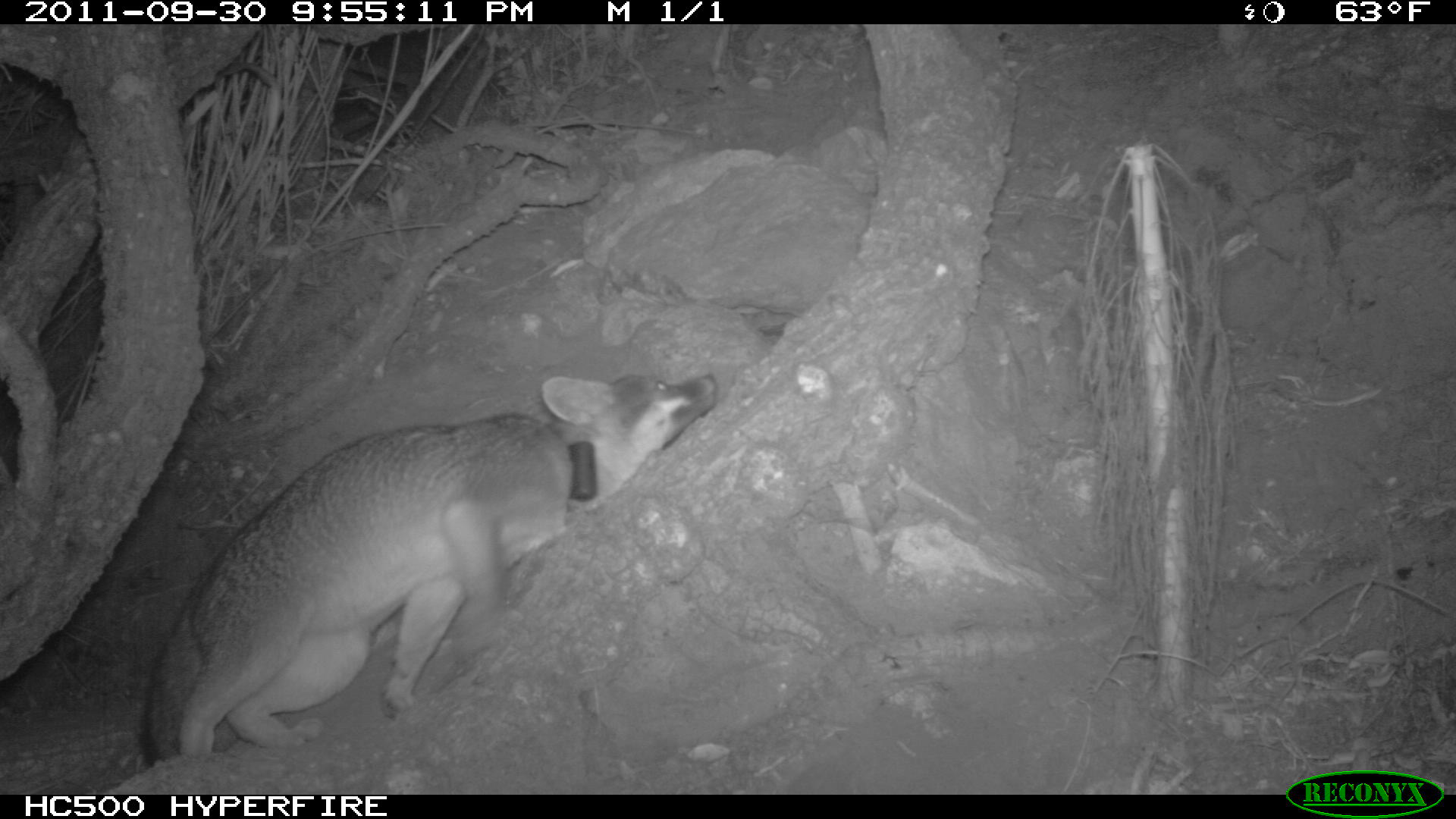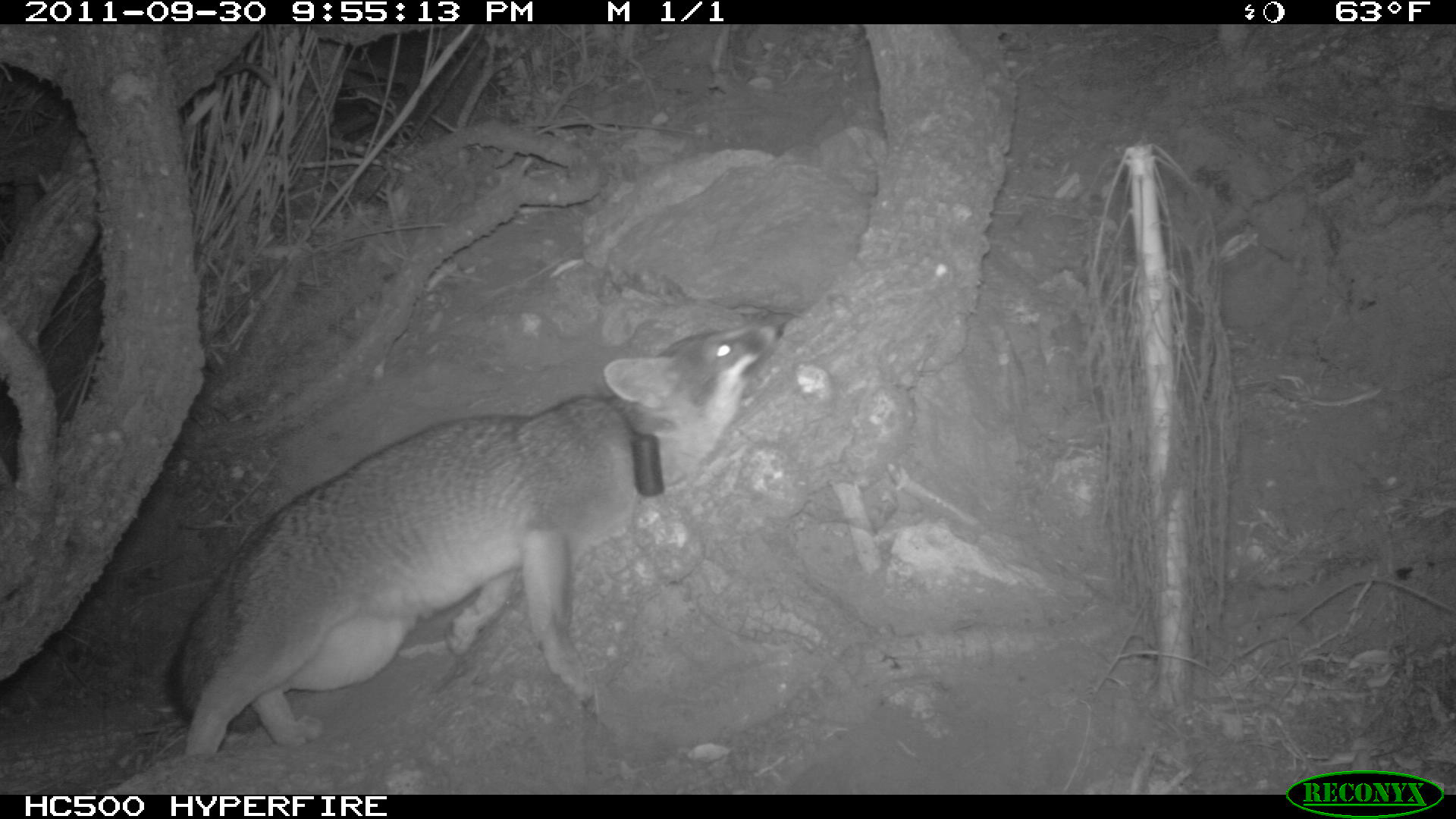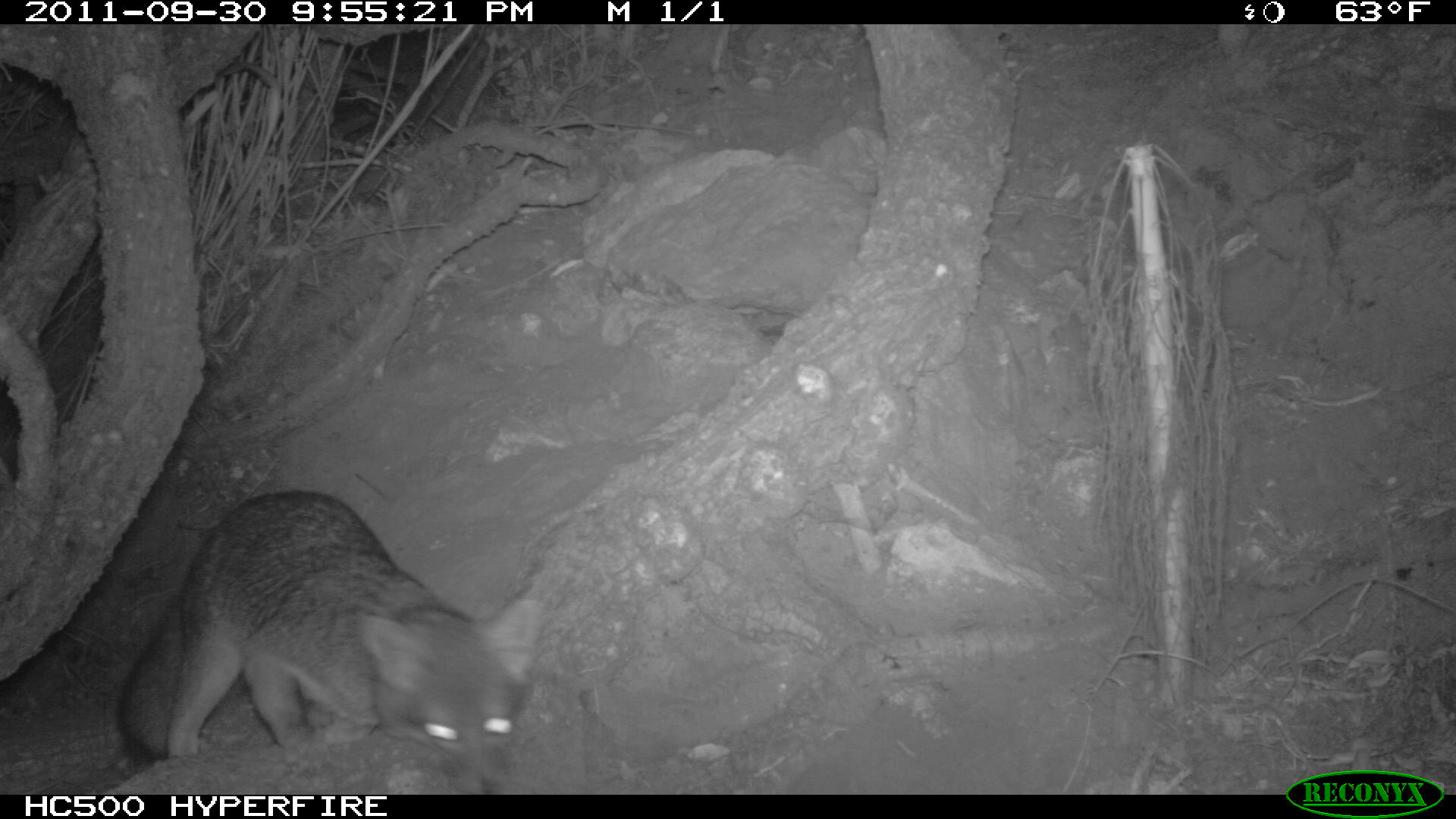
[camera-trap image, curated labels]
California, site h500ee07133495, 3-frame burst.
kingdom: Animalia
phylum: Chordata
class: Mammalia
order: Carnivora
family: Canidae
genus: Urocyon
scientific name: Urocyon littoralis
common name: island fox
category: fox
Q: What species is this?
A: Fox (island fox) (Urocyon littoralis).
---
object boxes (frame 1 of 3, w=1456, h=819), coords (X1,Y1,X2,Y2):
fox: (143,371,721,762)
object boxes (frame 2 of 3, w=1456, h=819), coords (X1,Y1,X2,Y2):
fox: (165,320,782,757)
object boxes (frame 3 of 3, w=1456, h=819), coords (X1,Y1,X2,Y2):
fox: (118,488,543,774)